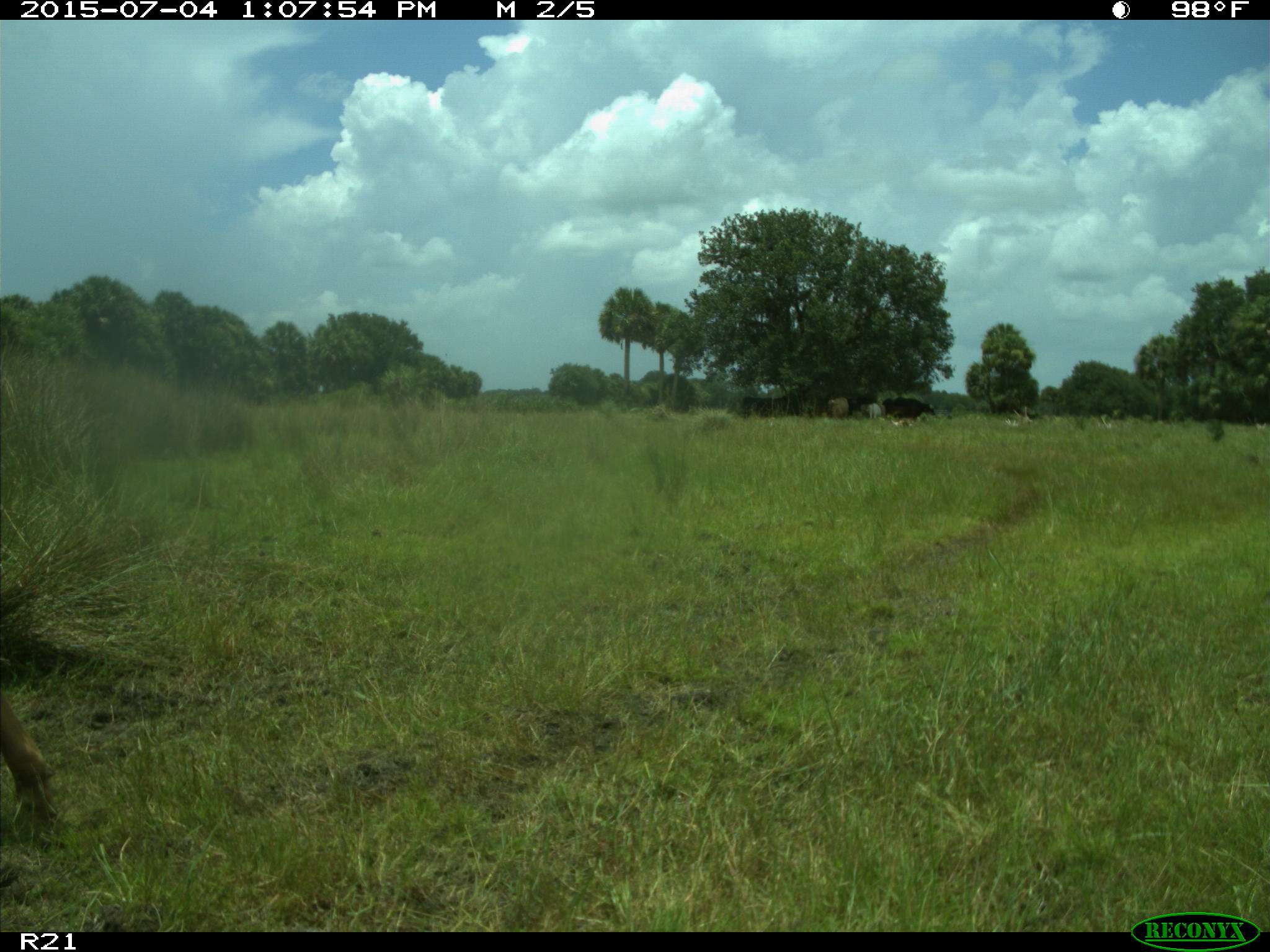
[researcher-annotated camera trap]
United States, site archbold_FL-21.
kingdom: Animalia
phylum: Chordata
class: Mammalia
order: Artiodactyla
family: Bovidae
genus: Bos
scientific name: Bos taurus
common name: domestic cow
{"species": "Bos taurus (domestic cow)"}